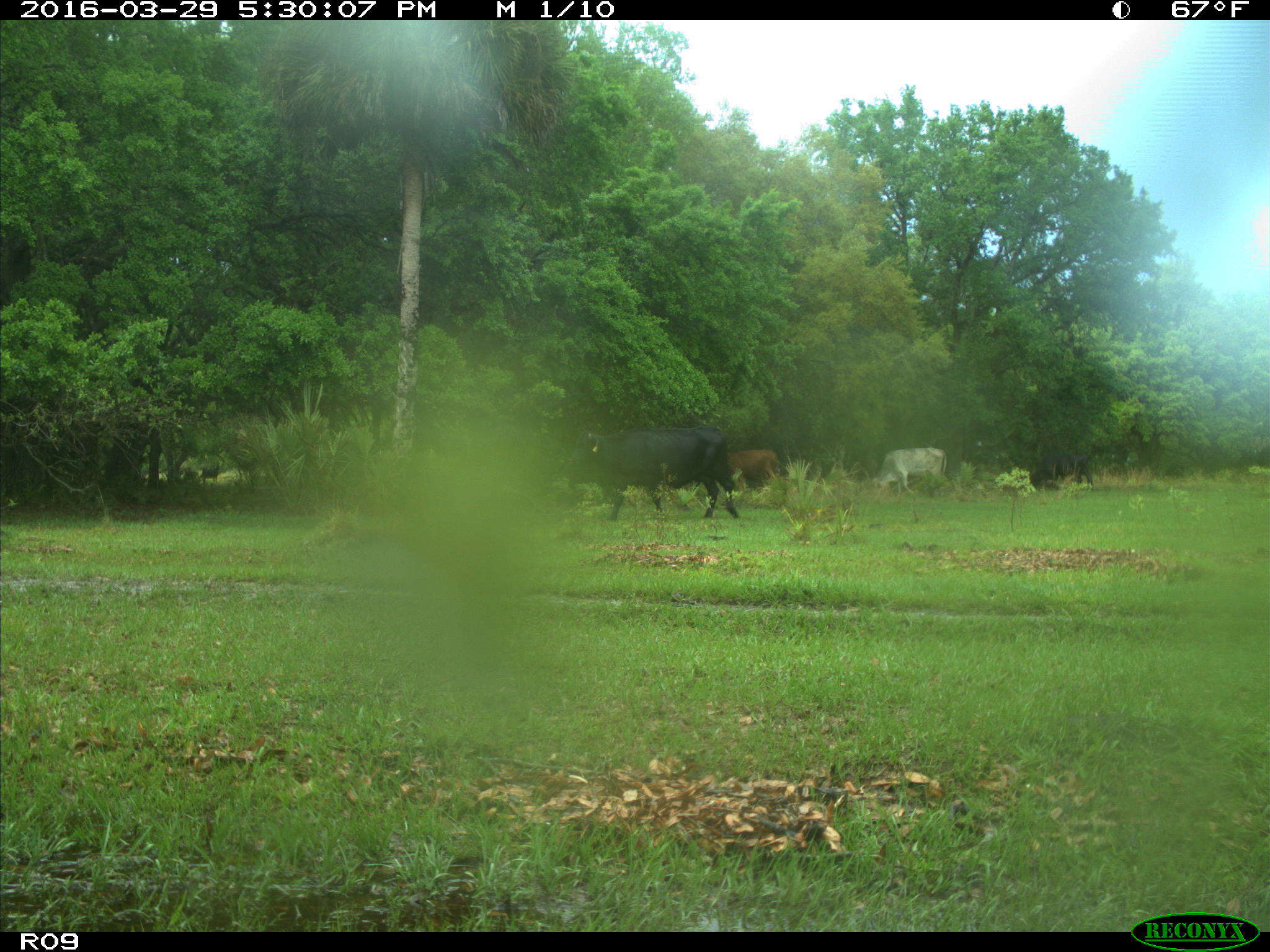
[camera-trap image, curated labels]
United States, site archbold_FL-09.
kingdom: Animalia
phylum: Chordata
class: Mammalia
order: Artiodactyla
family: Bovidae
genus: Bos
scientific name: Bos taurus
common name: domestic cow